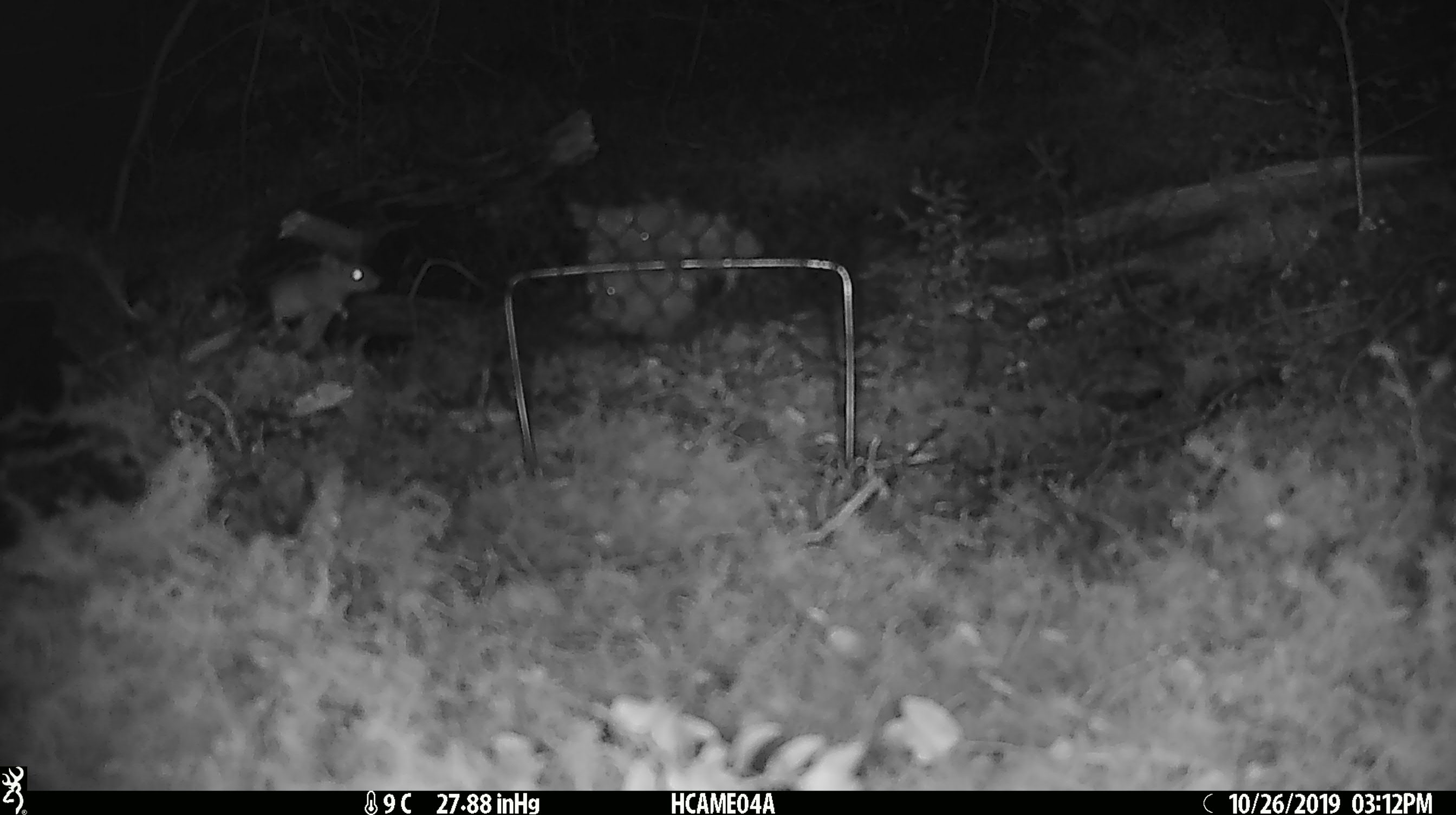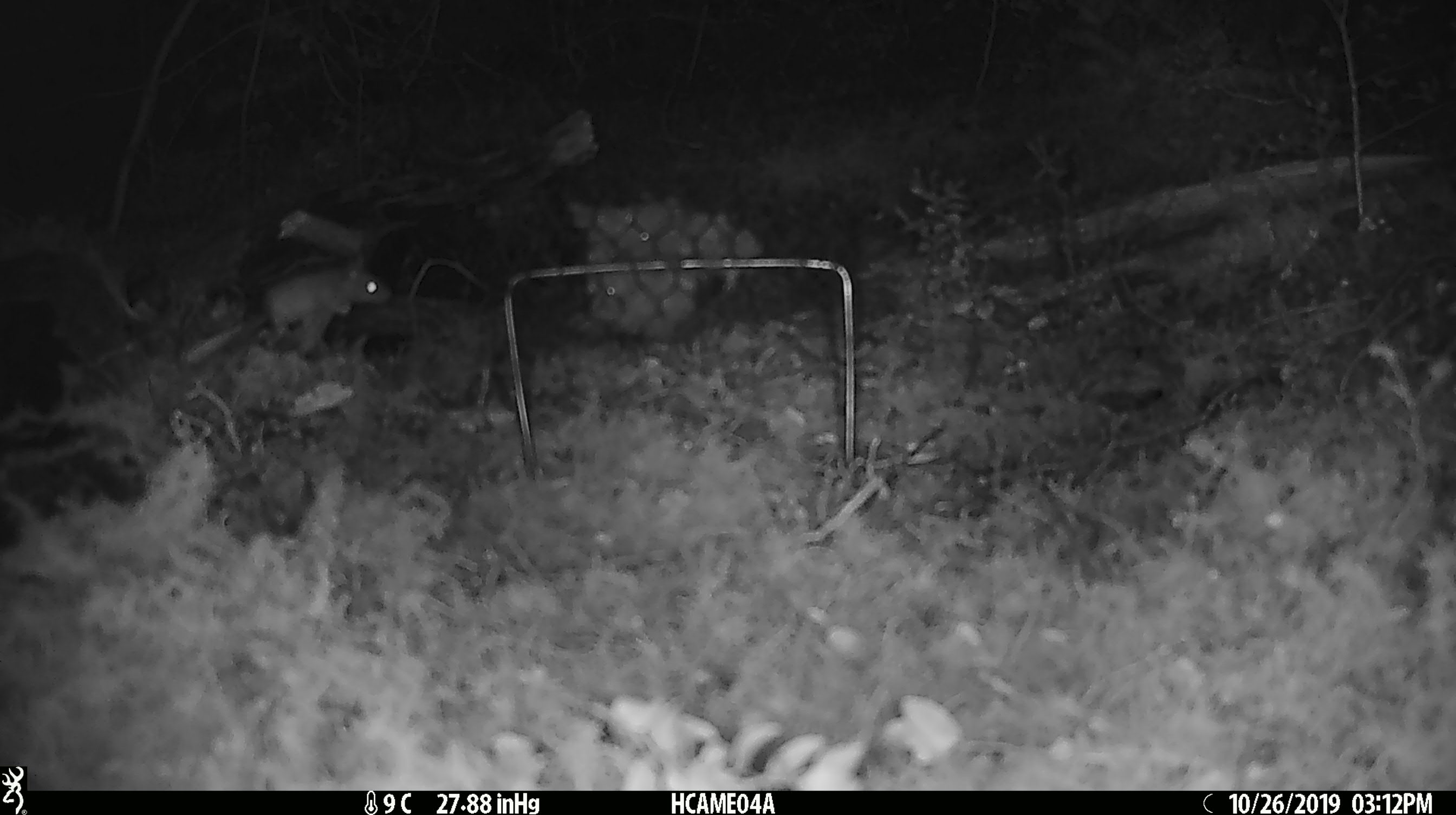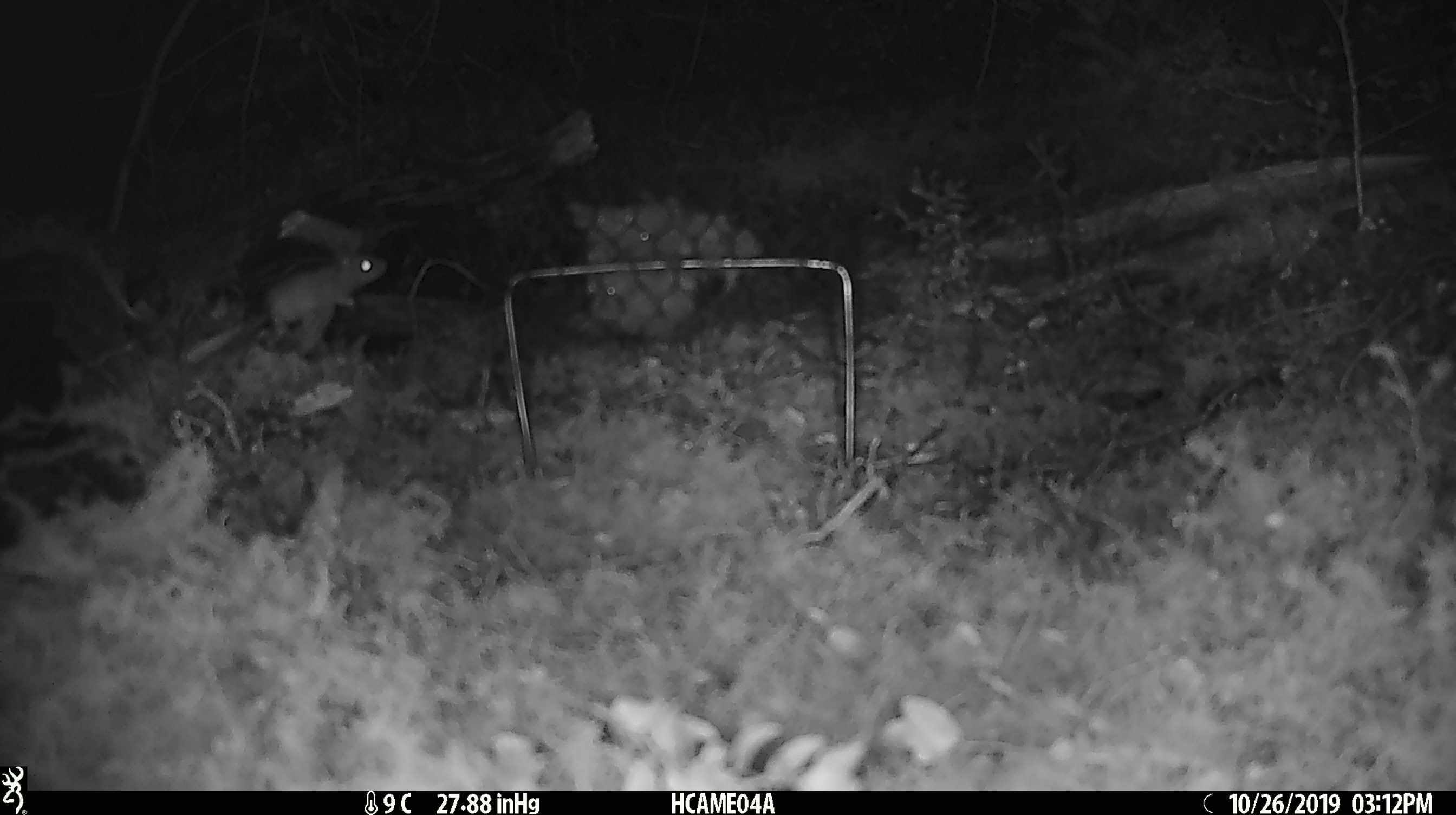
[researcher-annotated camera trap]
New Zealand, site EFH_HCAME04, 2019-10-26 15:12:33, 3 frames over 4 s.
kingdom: Animalia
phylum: Chordata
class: Mammalia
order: Rodentia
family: Muridae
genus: Mus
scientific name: Mus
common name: mouse